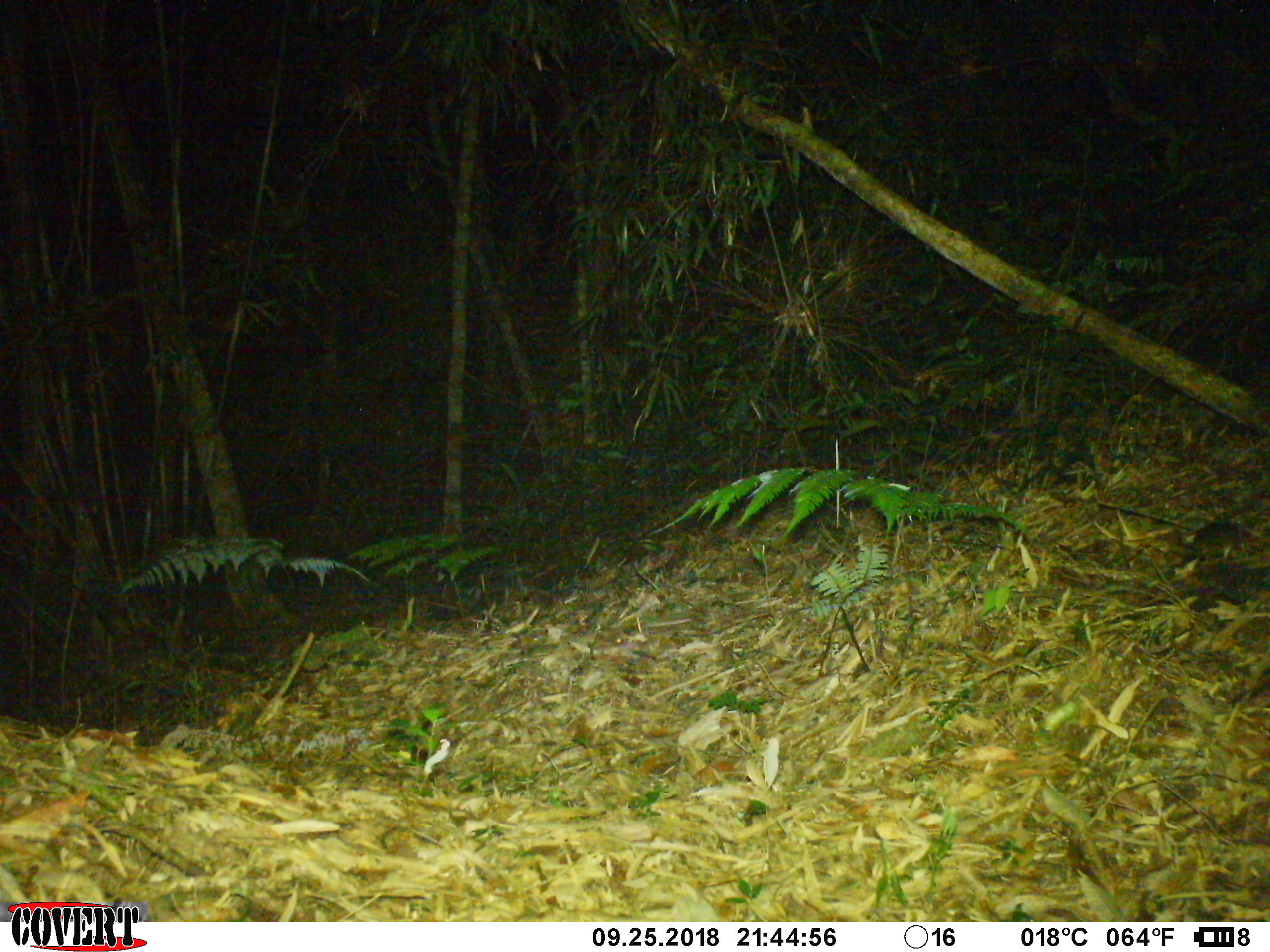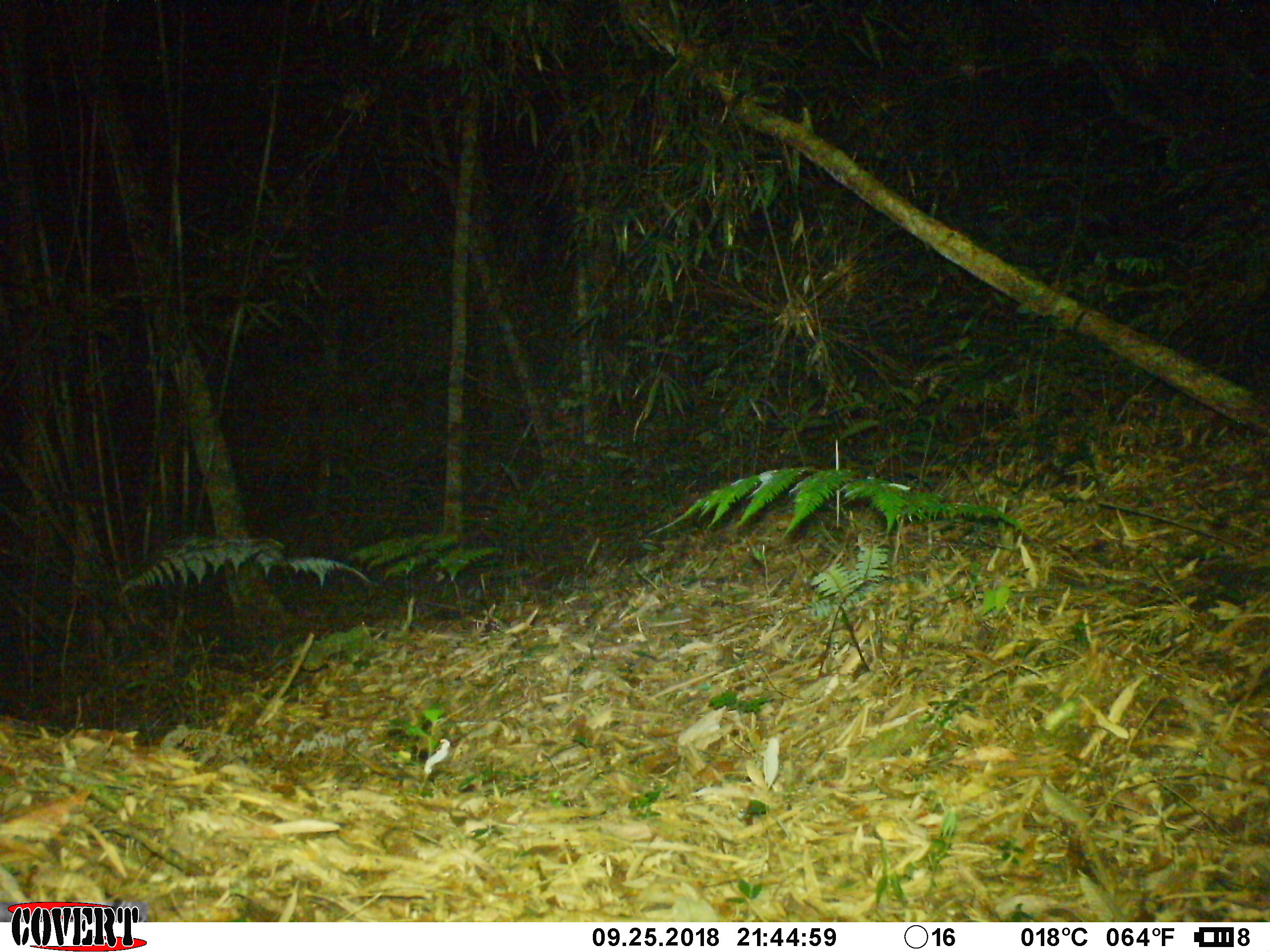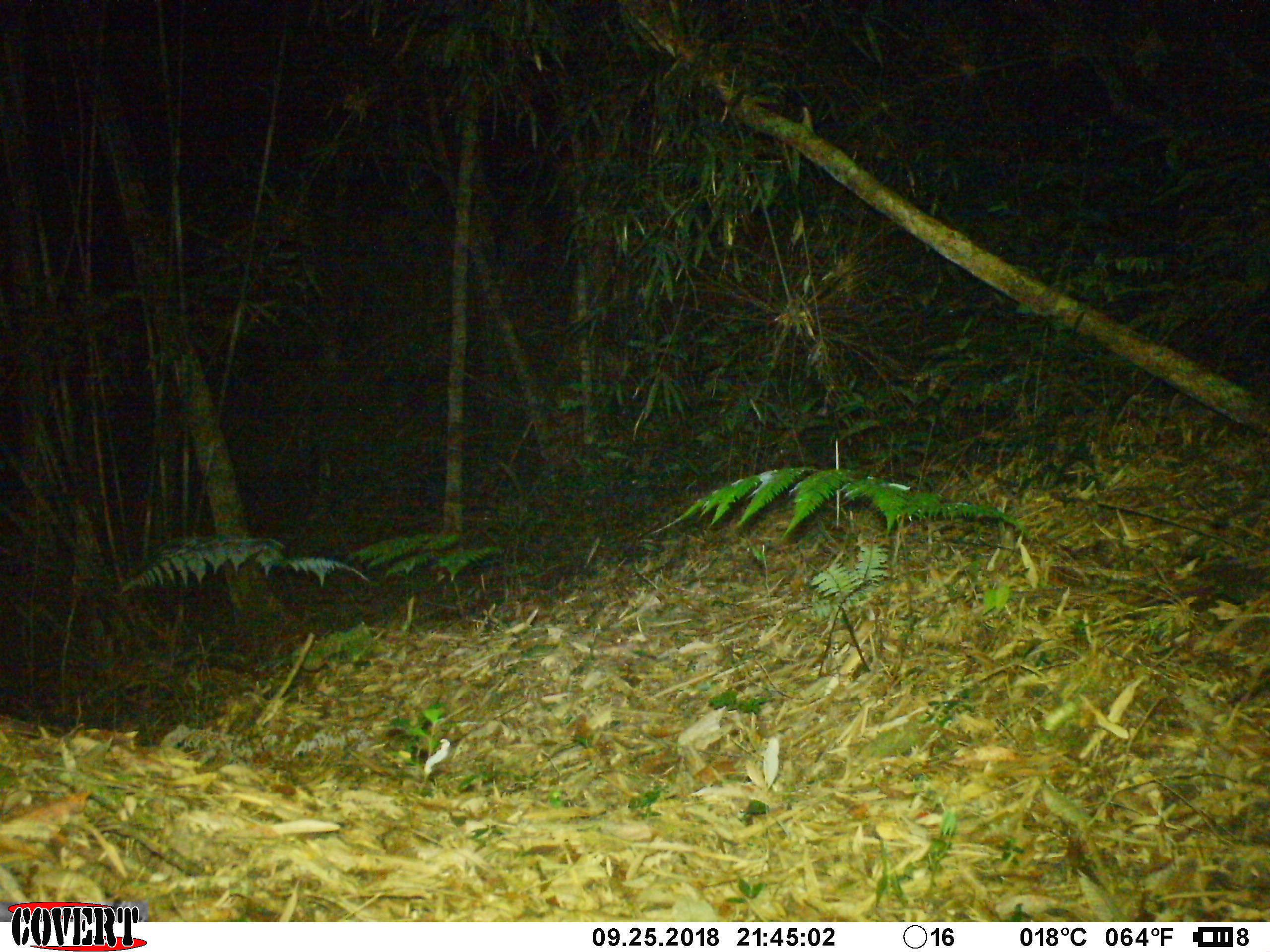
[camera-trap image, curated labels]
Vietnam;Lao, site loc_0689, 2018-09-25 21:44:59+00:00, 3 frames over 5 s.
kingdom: Animalia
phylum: Chordata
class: Mammalia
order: Rodentia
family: Muridae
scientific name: Muridae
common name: old-world mice and rats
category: unidentified murid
Unidentified murid (old-world mice and rats) (Muridae). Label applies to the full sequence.